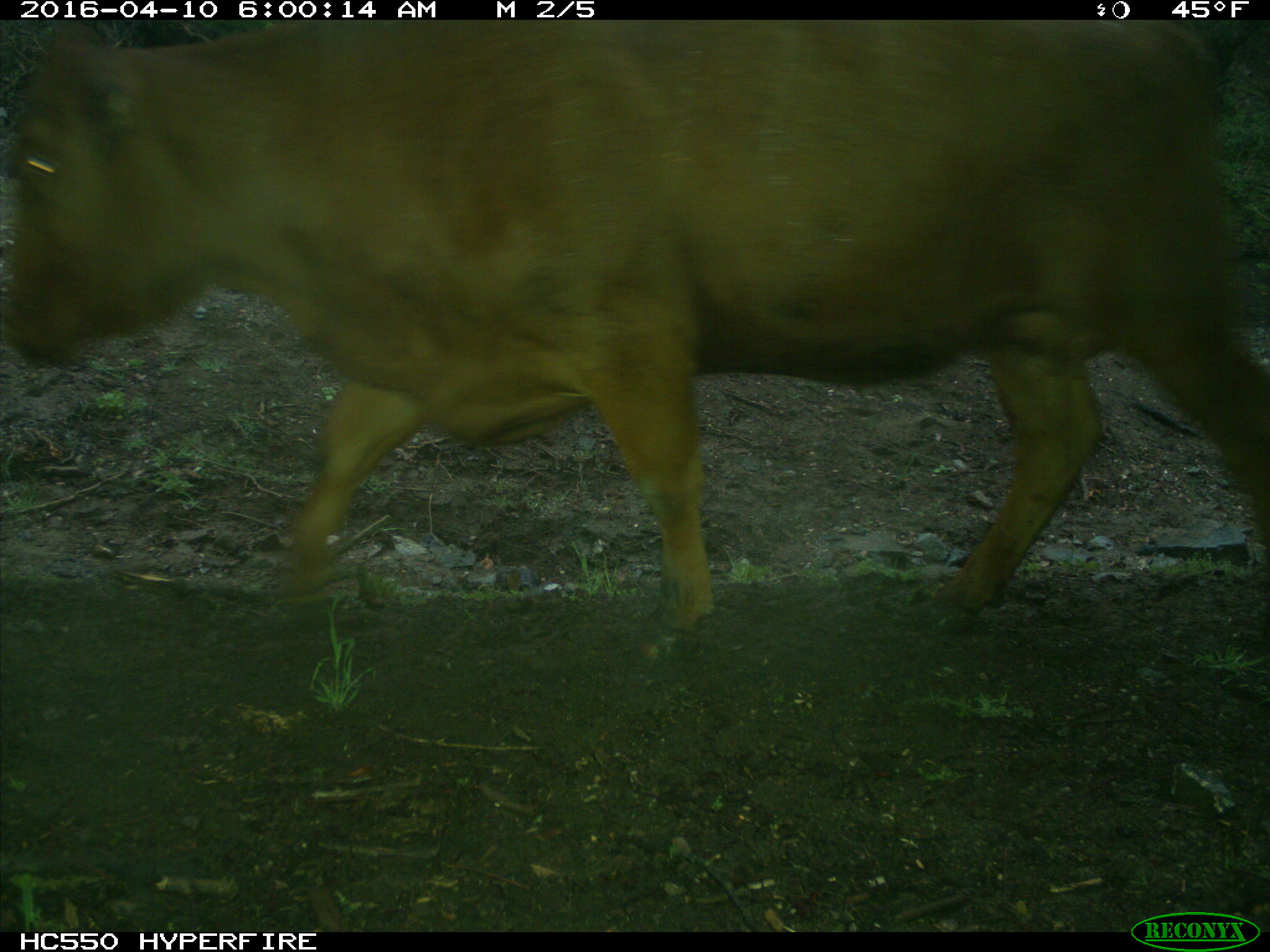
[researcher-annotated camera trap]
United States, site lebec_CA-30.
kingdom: Animalia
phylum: Chordata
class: Mammalia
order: Artiodactyla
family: Bovidae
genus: Bos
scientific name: Bos taurus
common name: domestic cow